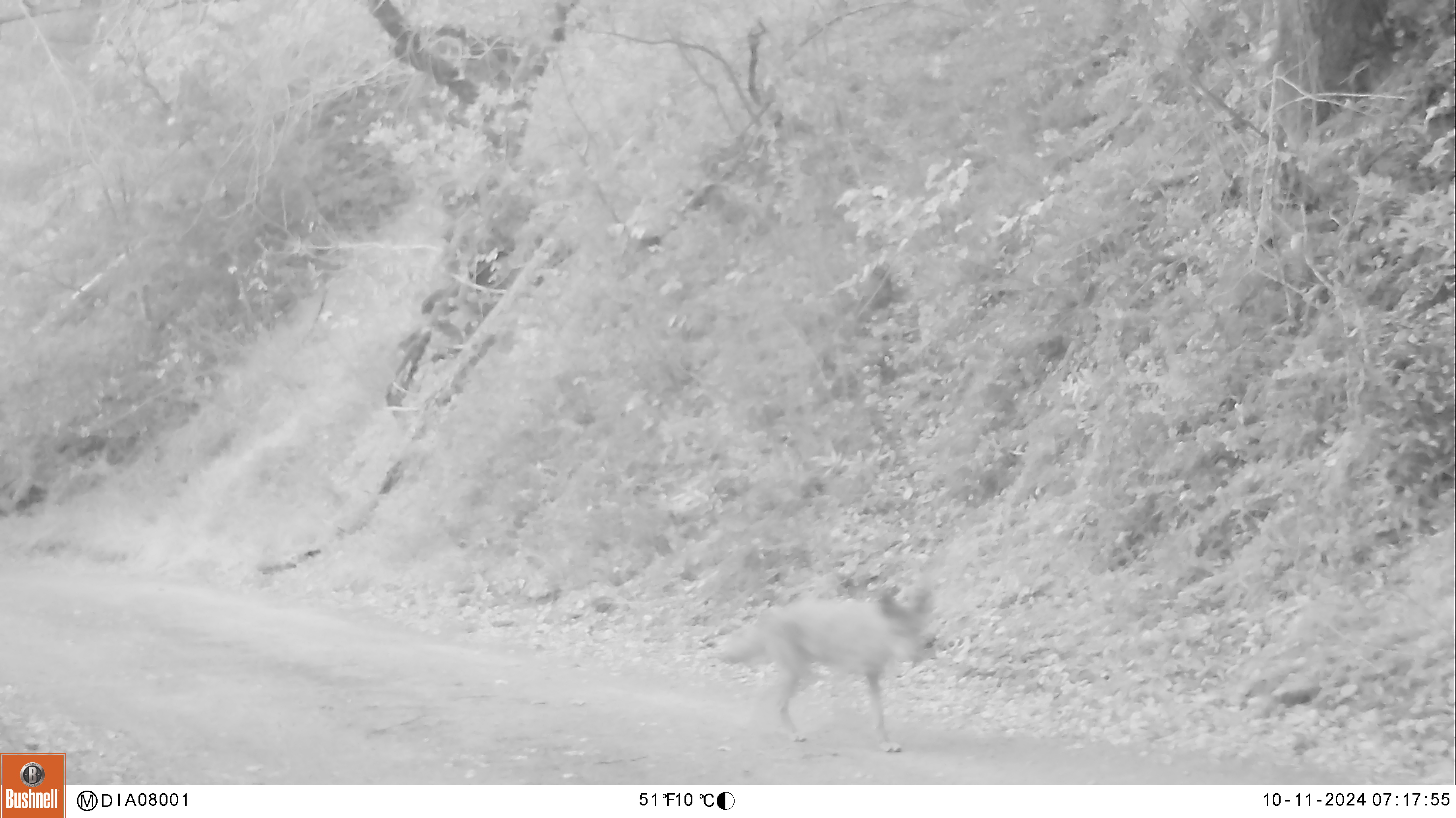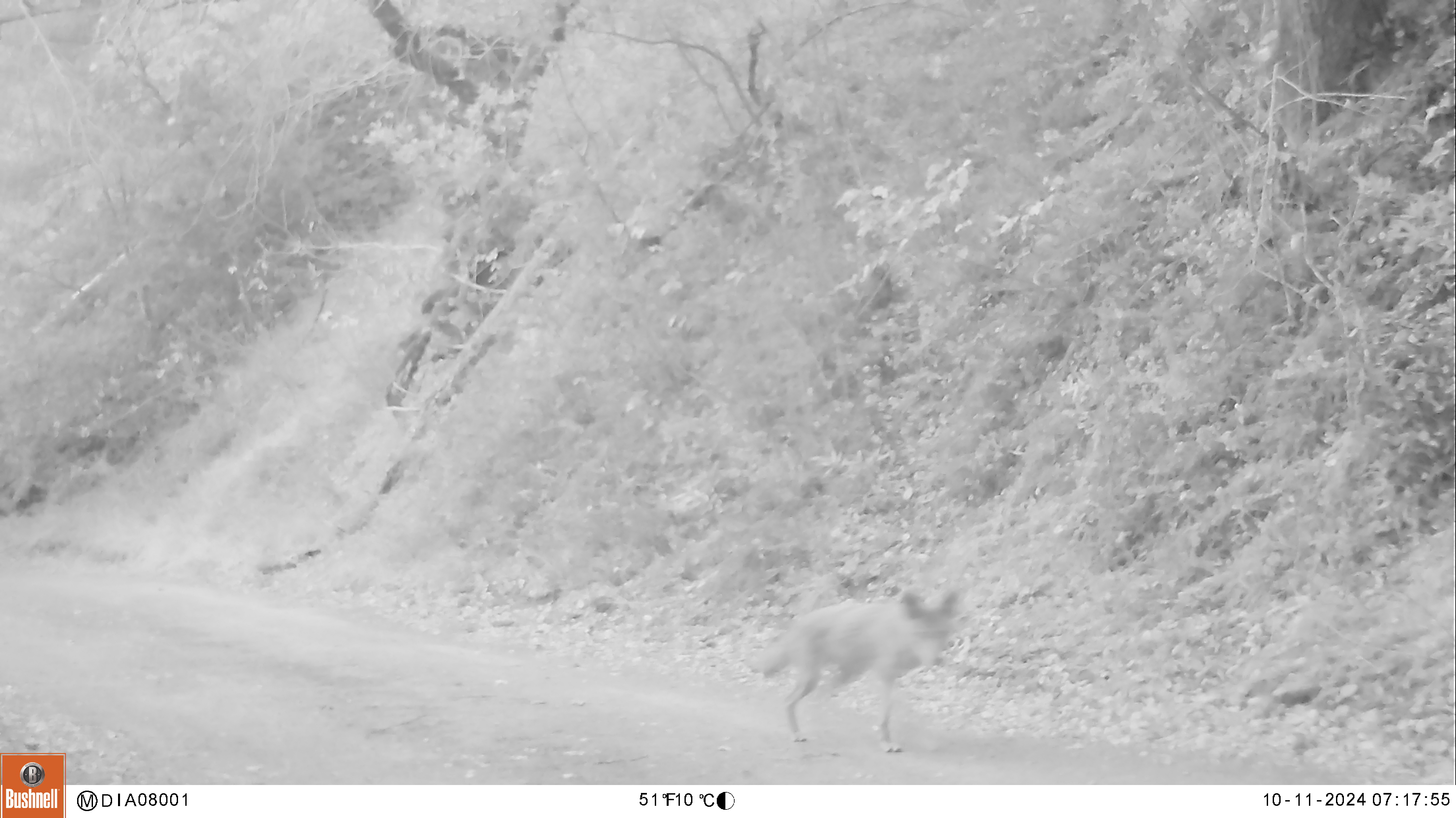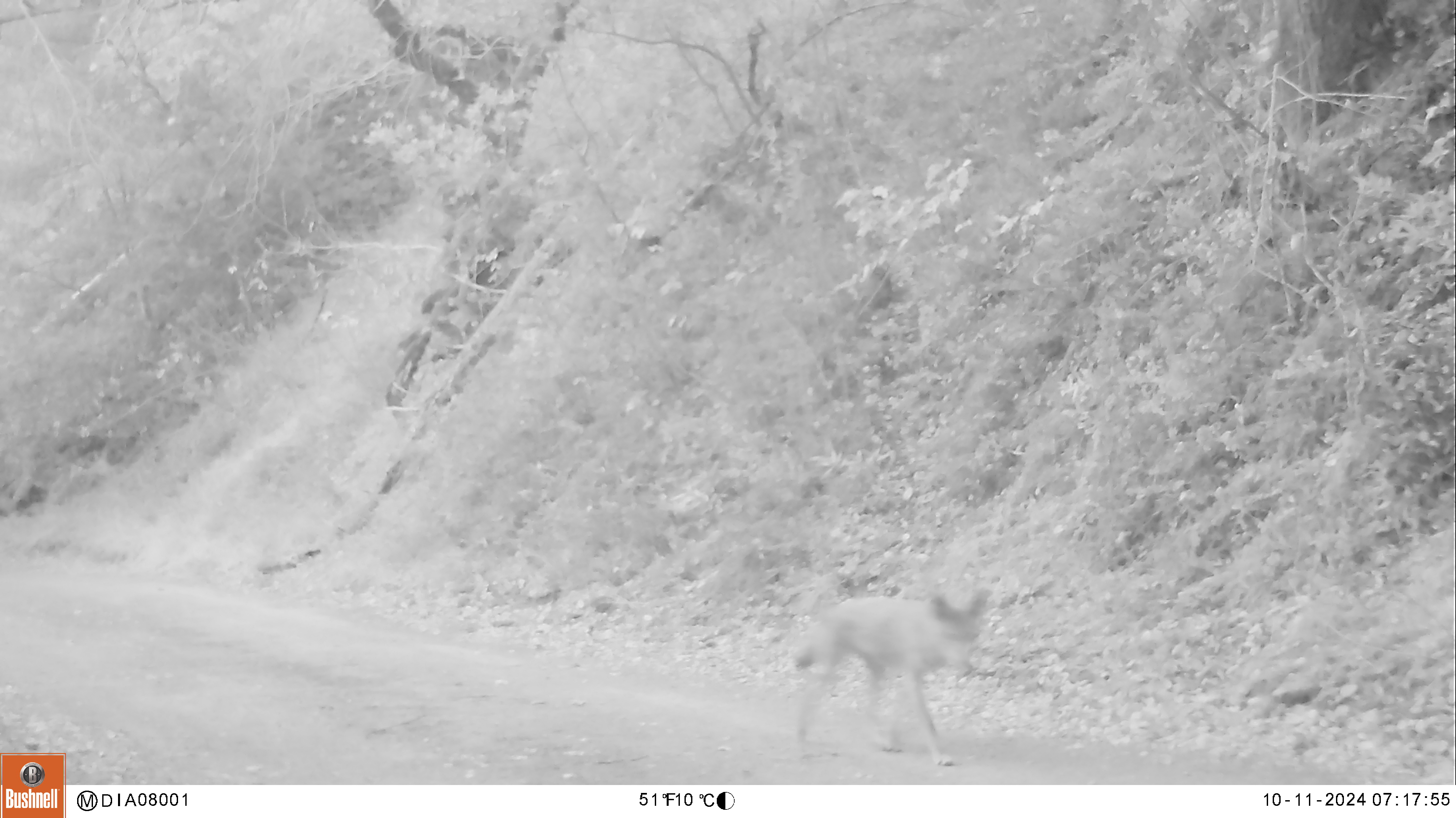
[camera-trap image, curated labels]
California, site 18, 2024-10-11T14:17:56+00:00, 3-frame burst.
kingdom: Animalia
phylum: Chordata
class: Mammalia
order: Carnivora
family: Canidae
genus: Canis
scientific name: Canis latrans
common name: coyote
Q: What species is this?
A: Coyote (Canis latrans).